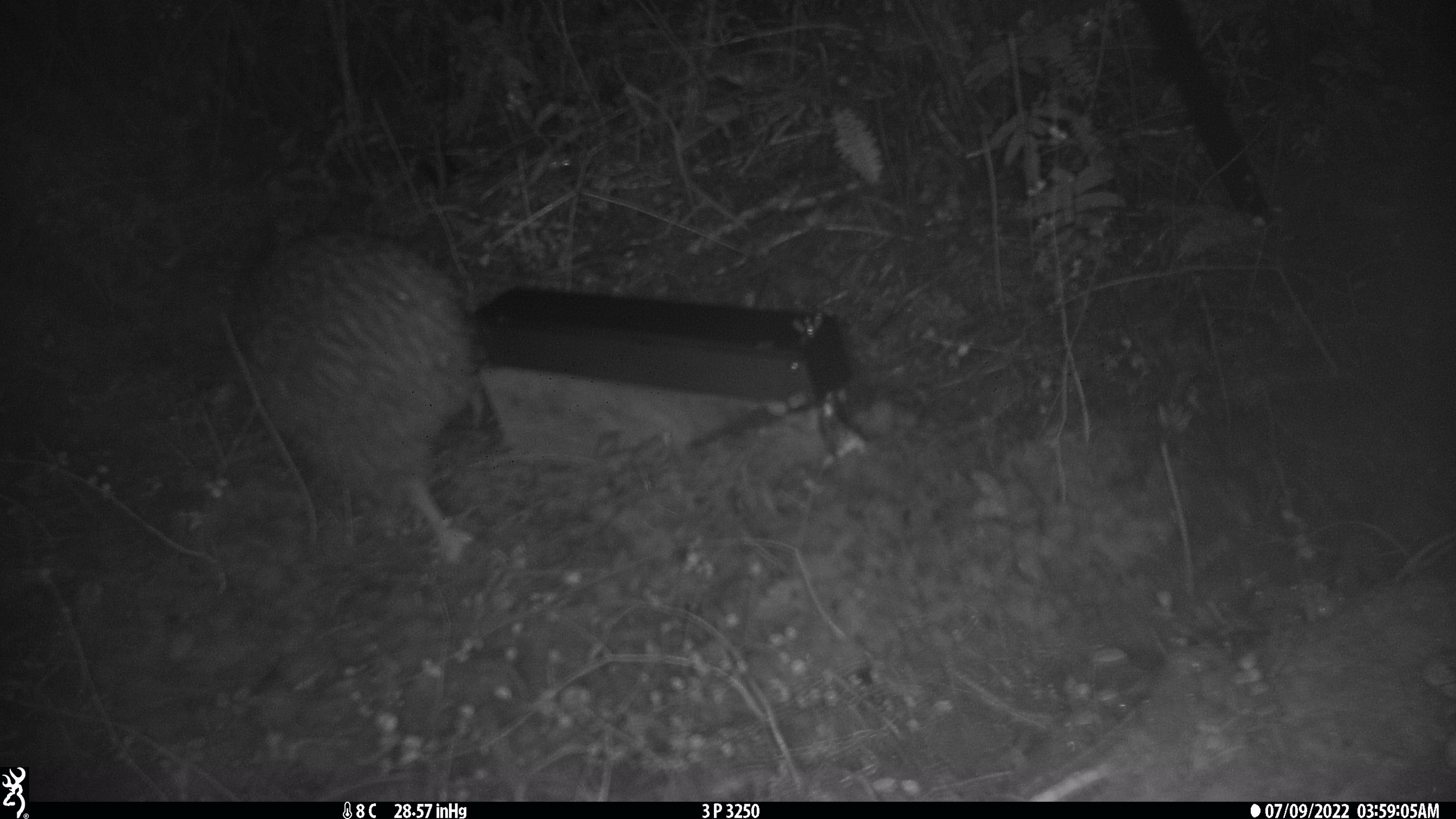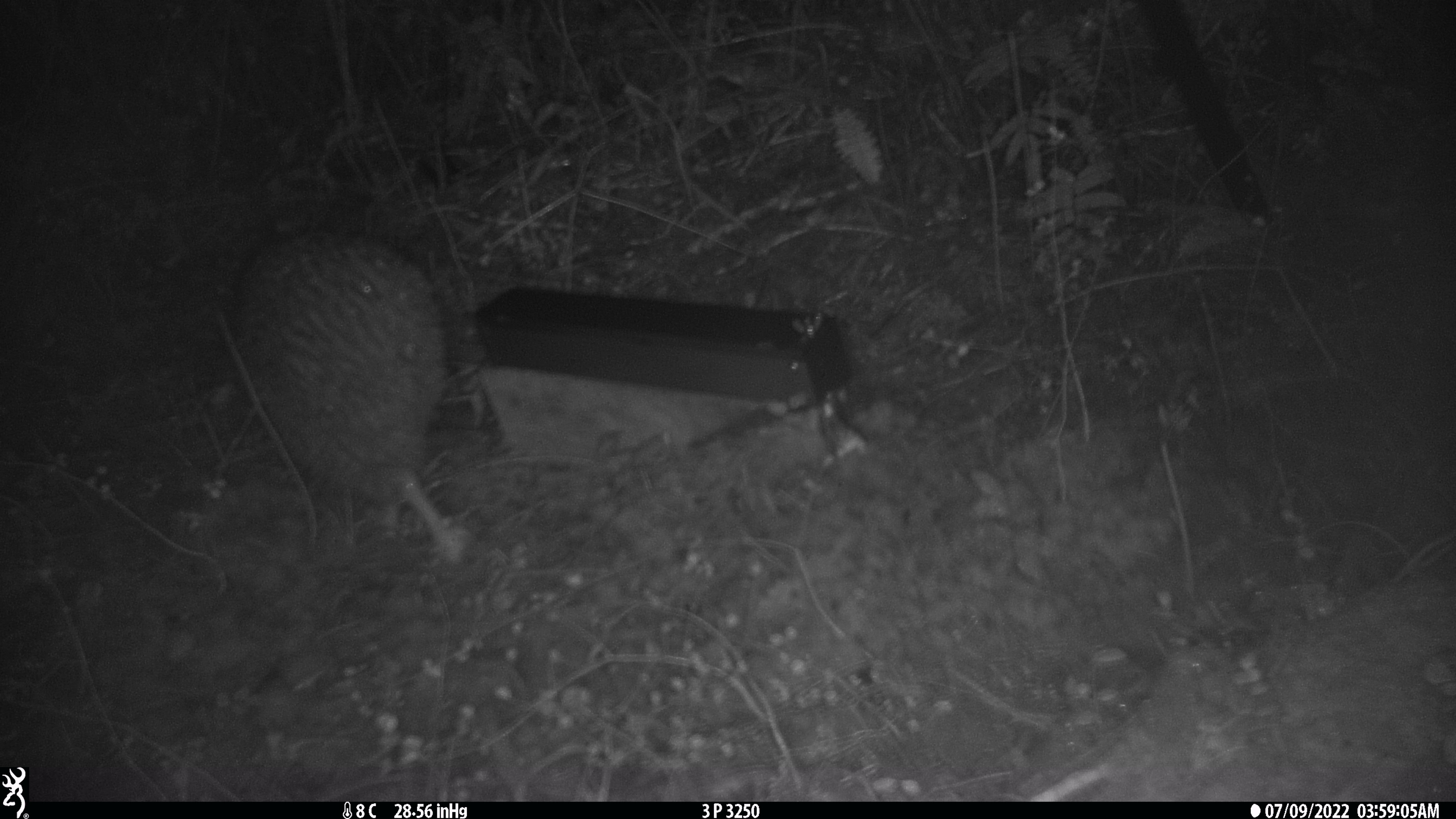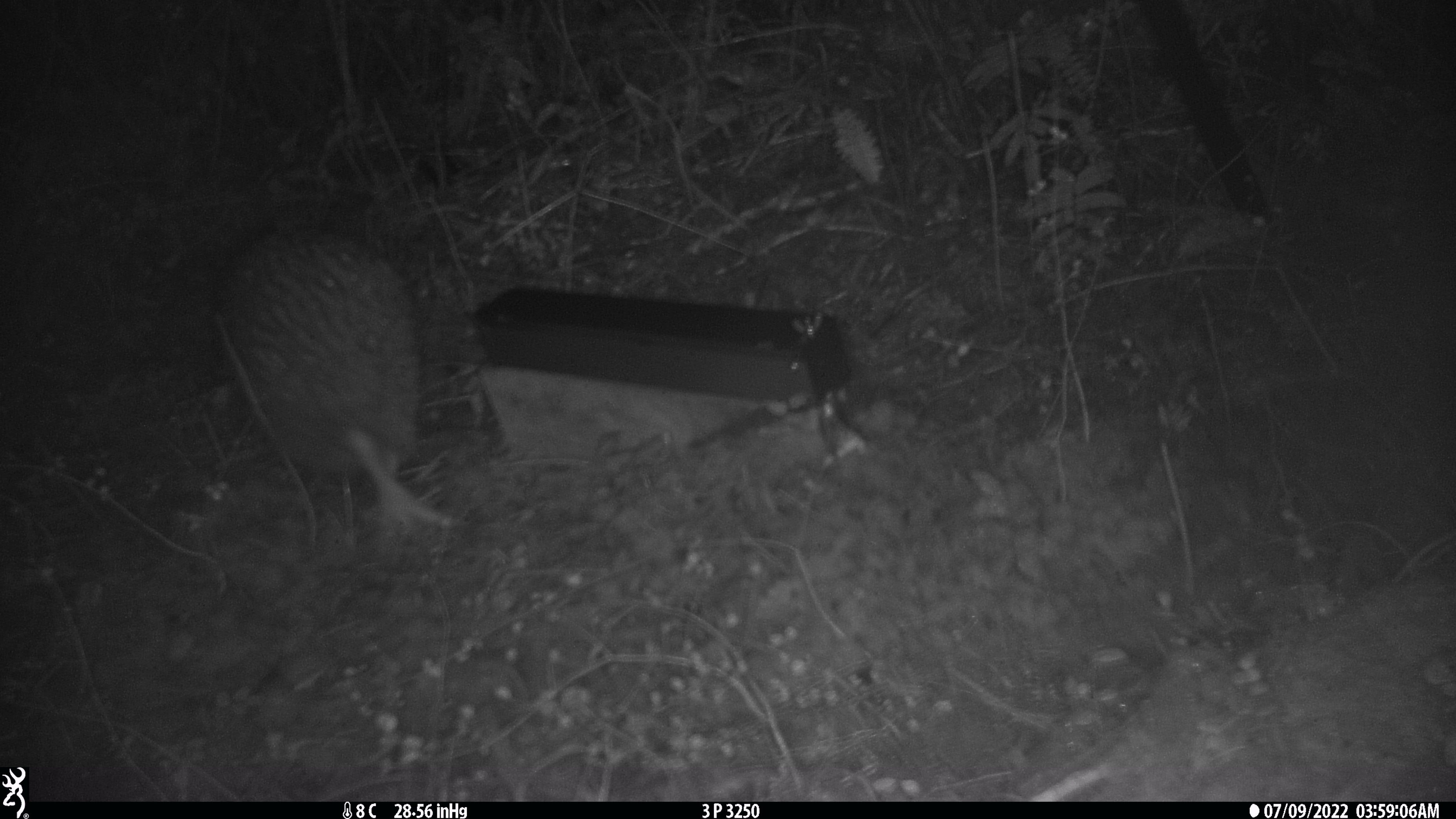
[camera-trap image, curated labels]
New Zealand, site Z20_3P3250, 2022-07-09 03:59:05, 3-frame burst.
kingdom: Animalia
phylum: Chordata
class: Aves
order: Apterygiformes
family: Apterygidae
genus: Apteryx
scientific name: Apteryx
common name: kiwi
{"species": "kiwi (Apteryx)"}